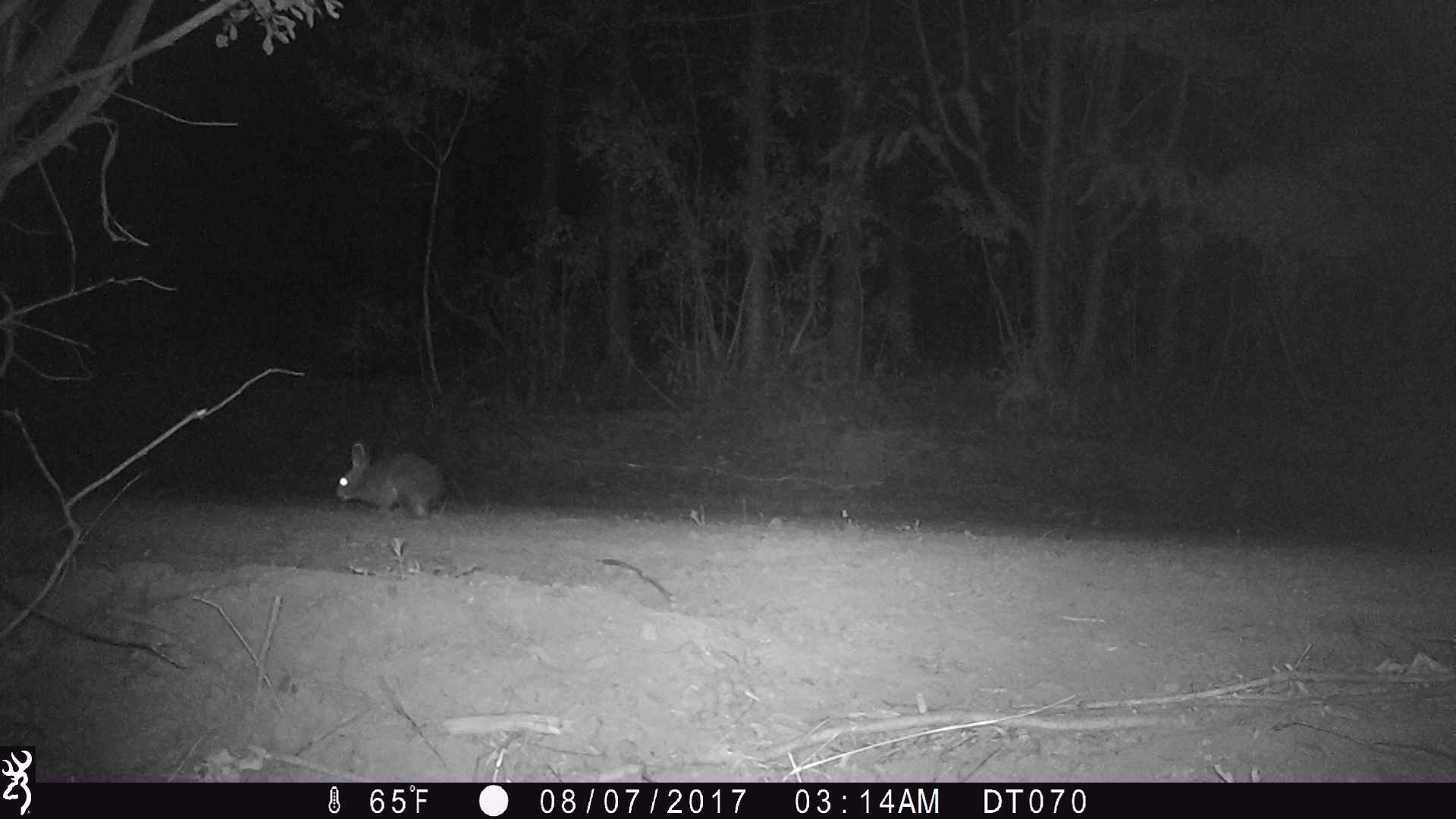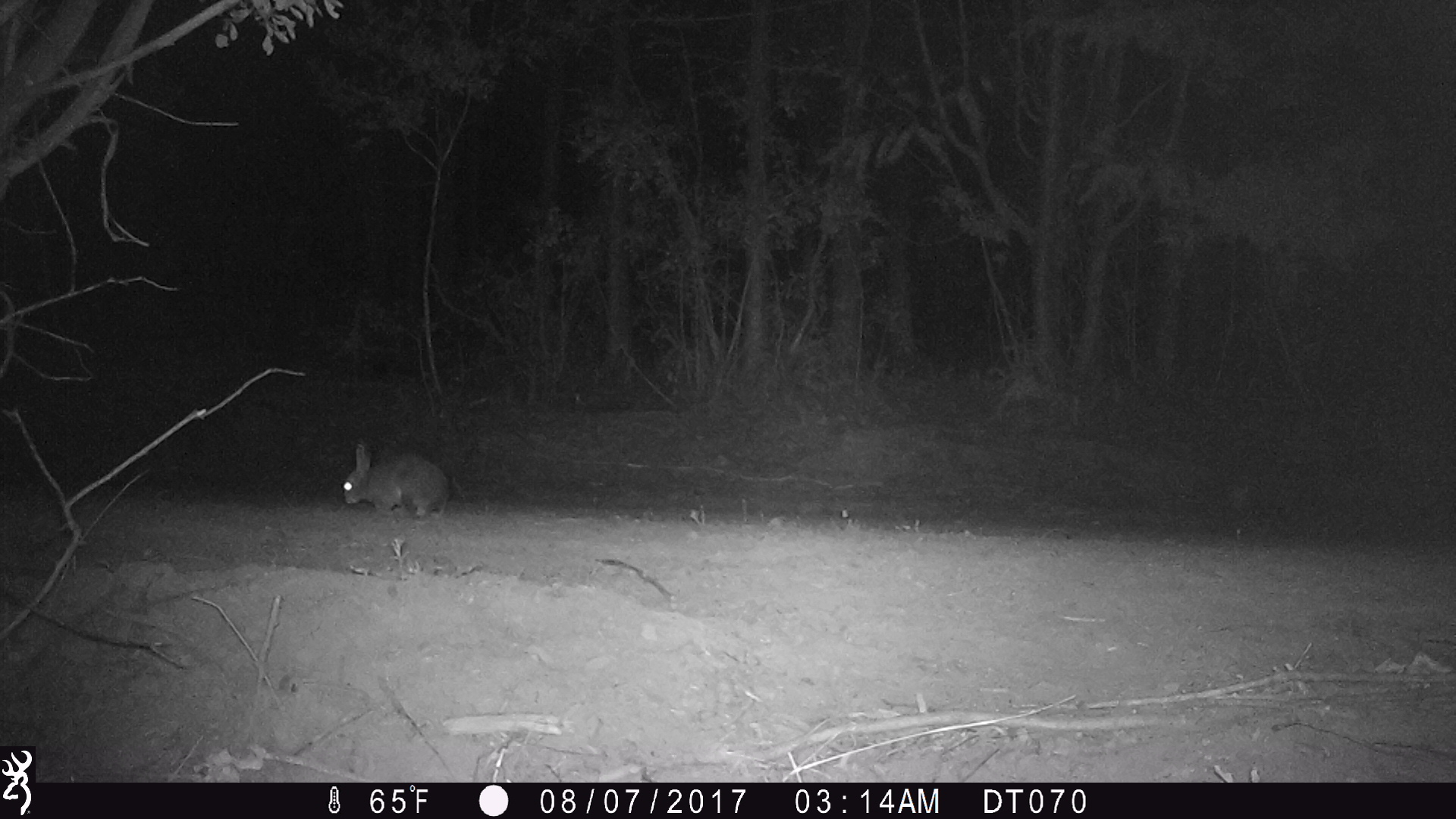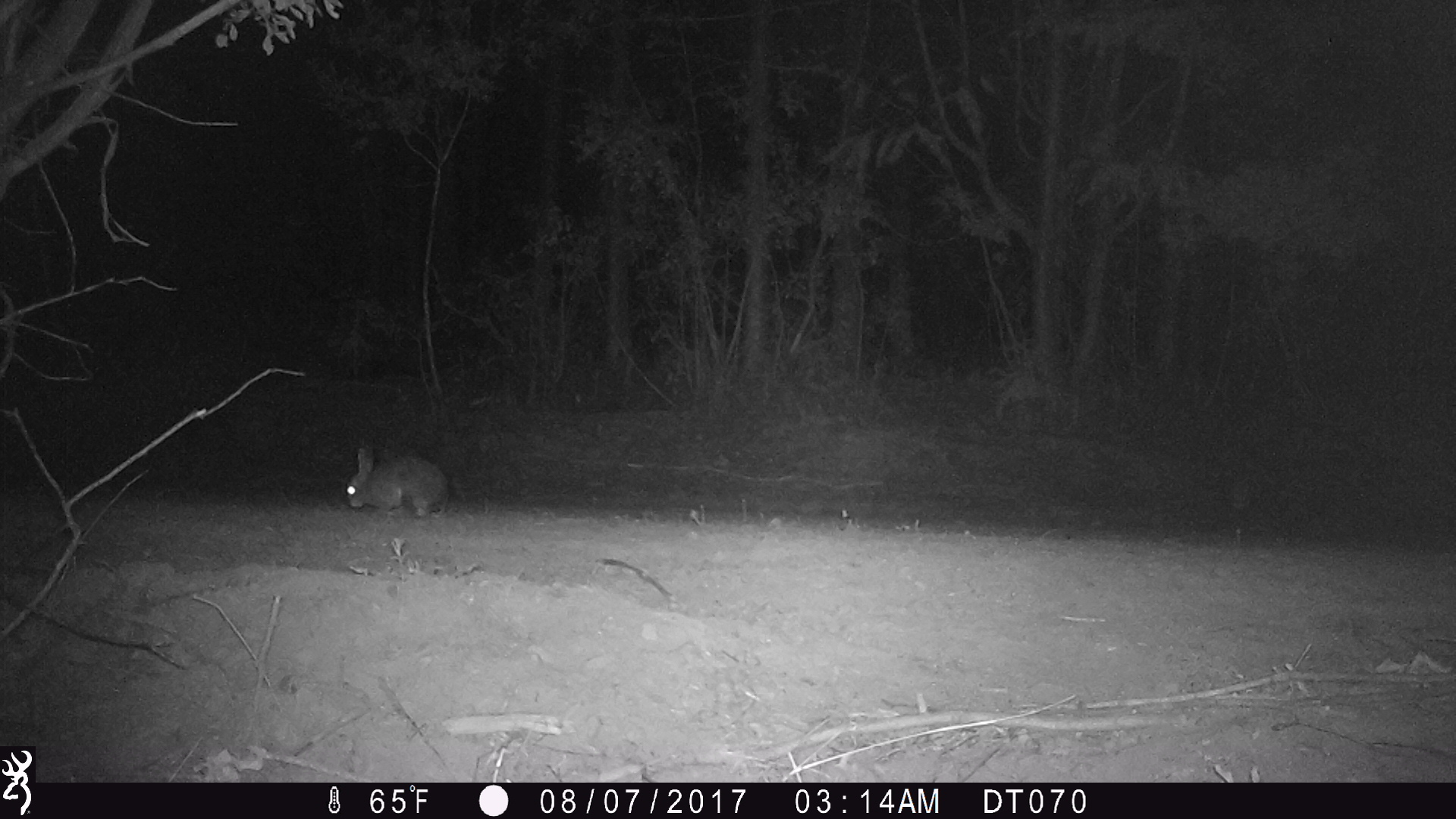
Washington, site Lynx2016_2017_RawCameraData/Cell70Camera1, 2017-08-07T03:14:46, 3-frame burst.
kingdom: Animalia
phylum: Chordata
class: Mammalia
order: Lagomorpha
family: Leporidae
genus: Lepus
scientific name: Lepus americanus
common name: snowshoe hare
Lepus americanus (snowshoe hare). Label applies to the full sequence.